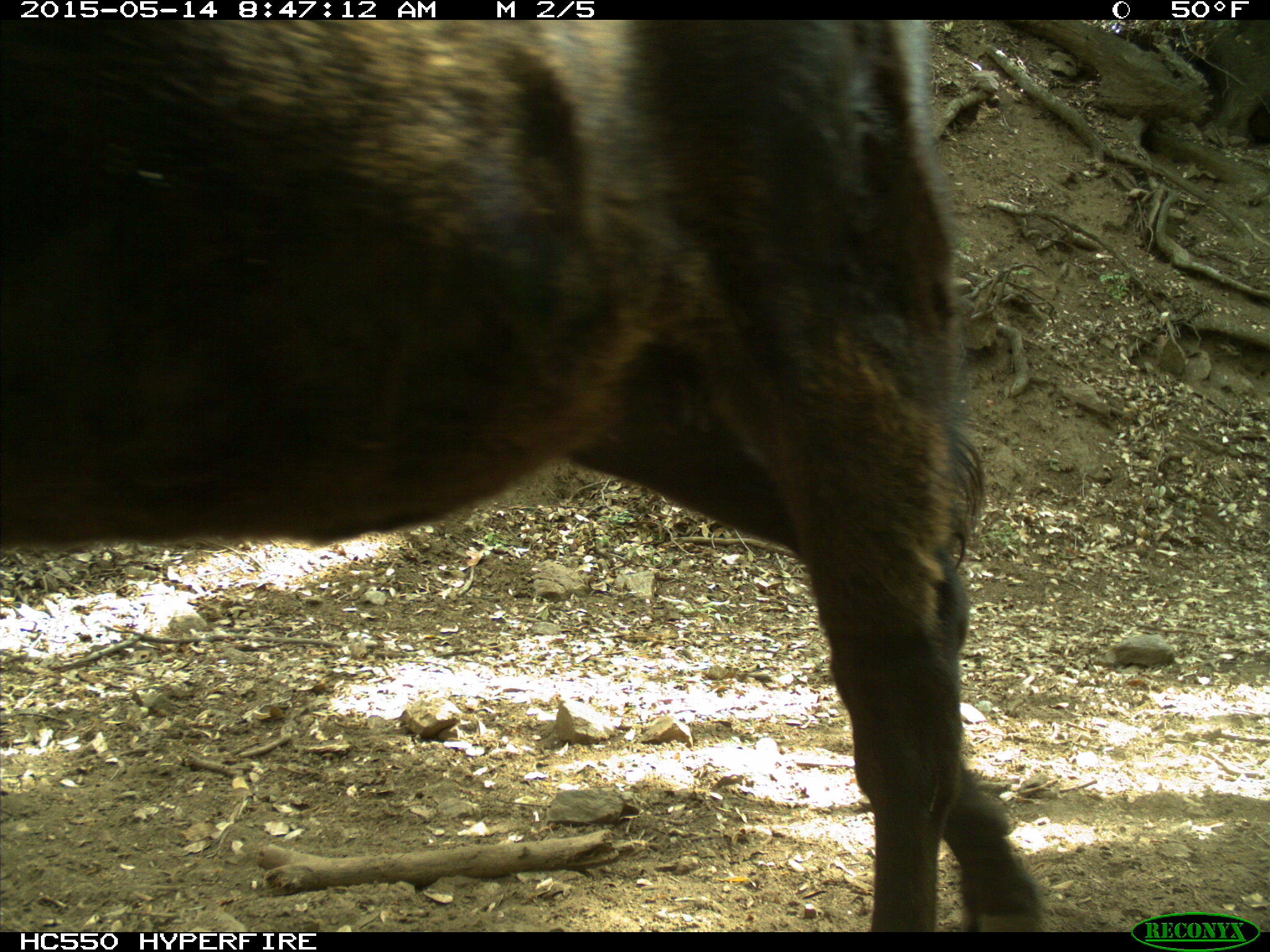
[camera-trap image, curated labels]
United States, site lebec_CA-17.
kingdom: Animalia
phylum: Chordata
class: Mammalia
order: Artiodactyla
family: Bovidae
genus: Bos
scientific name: Bos taurus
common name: domestic cow